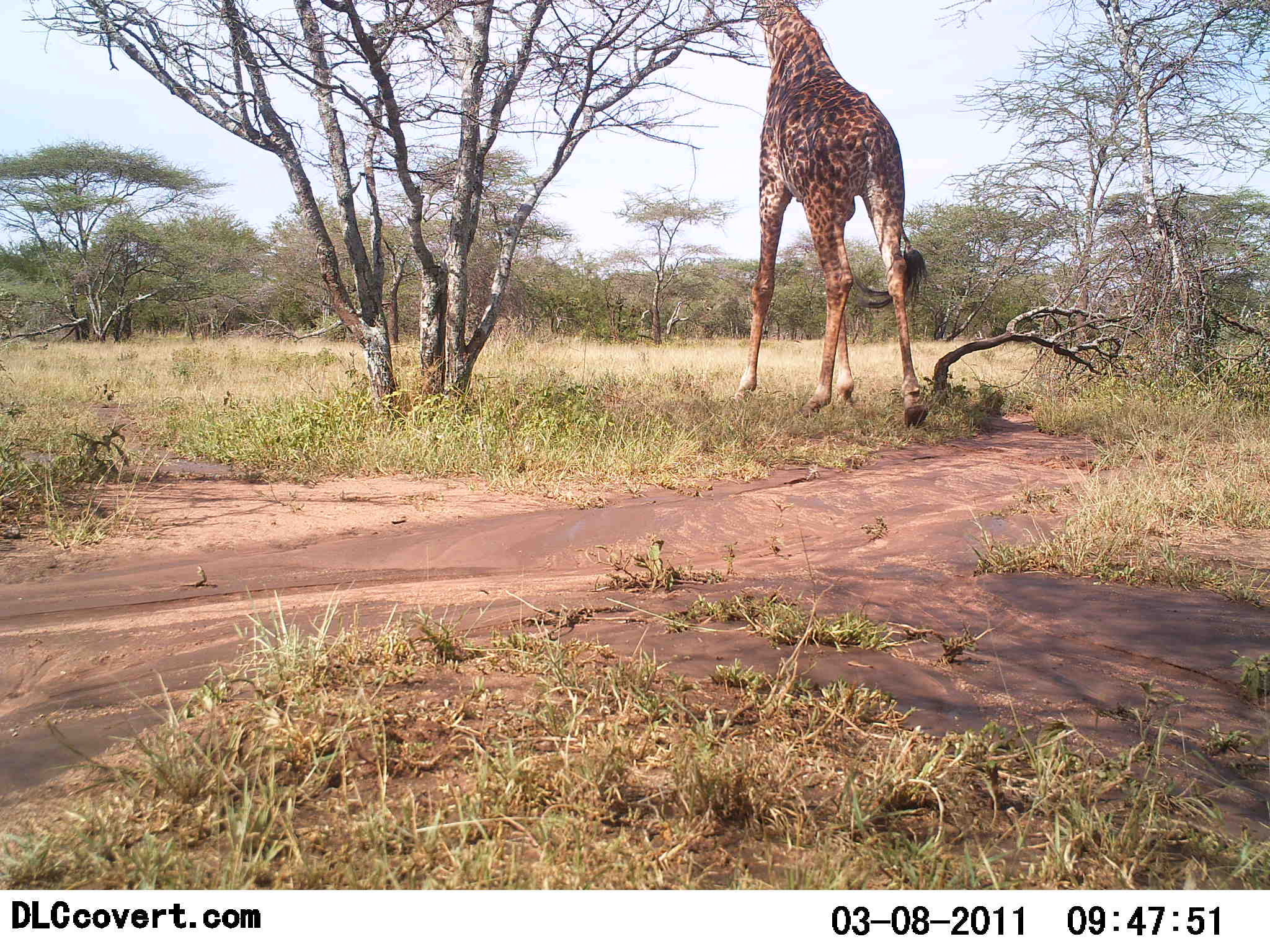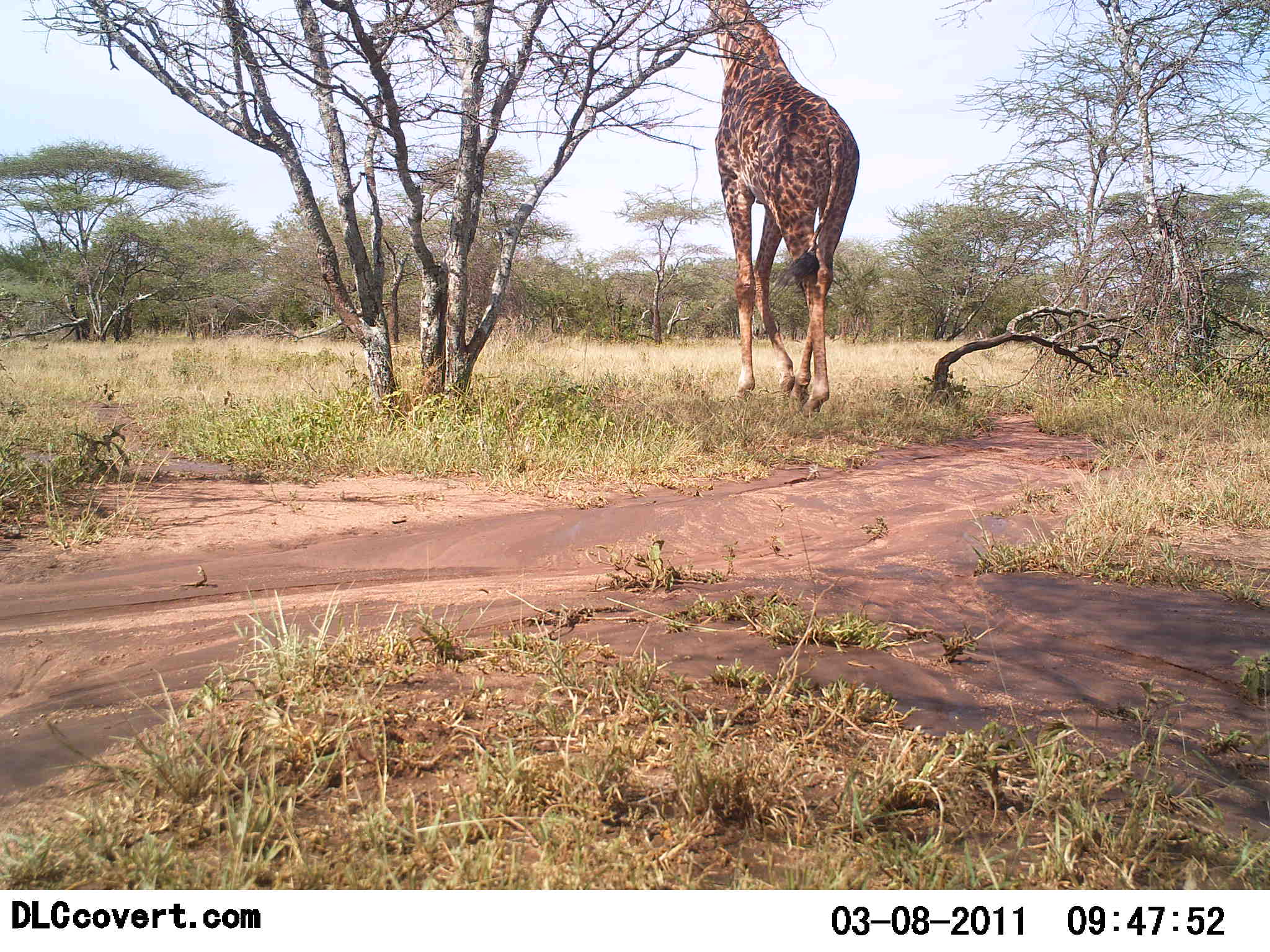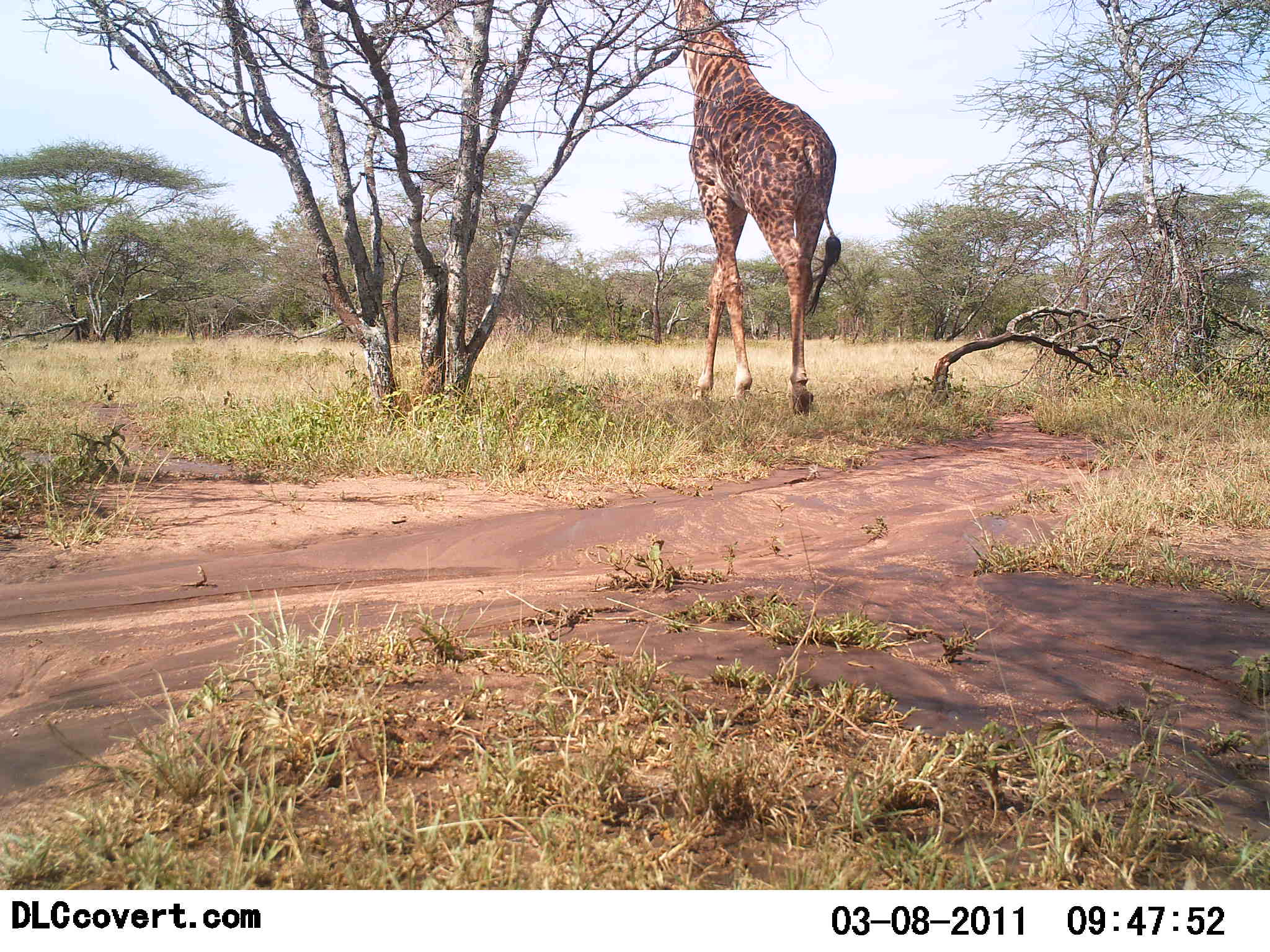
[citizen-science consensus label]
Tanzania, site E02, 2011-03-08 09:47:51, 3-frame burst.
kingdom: Animalia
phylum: Chordata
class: Mammalia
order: Artiodactyla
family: Giraffidae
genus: Giraffa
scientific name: Giraffa camelopardalis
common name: giraffe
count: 1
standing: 18%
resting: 0%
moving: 91%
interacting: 0%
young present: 0%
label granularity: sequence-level